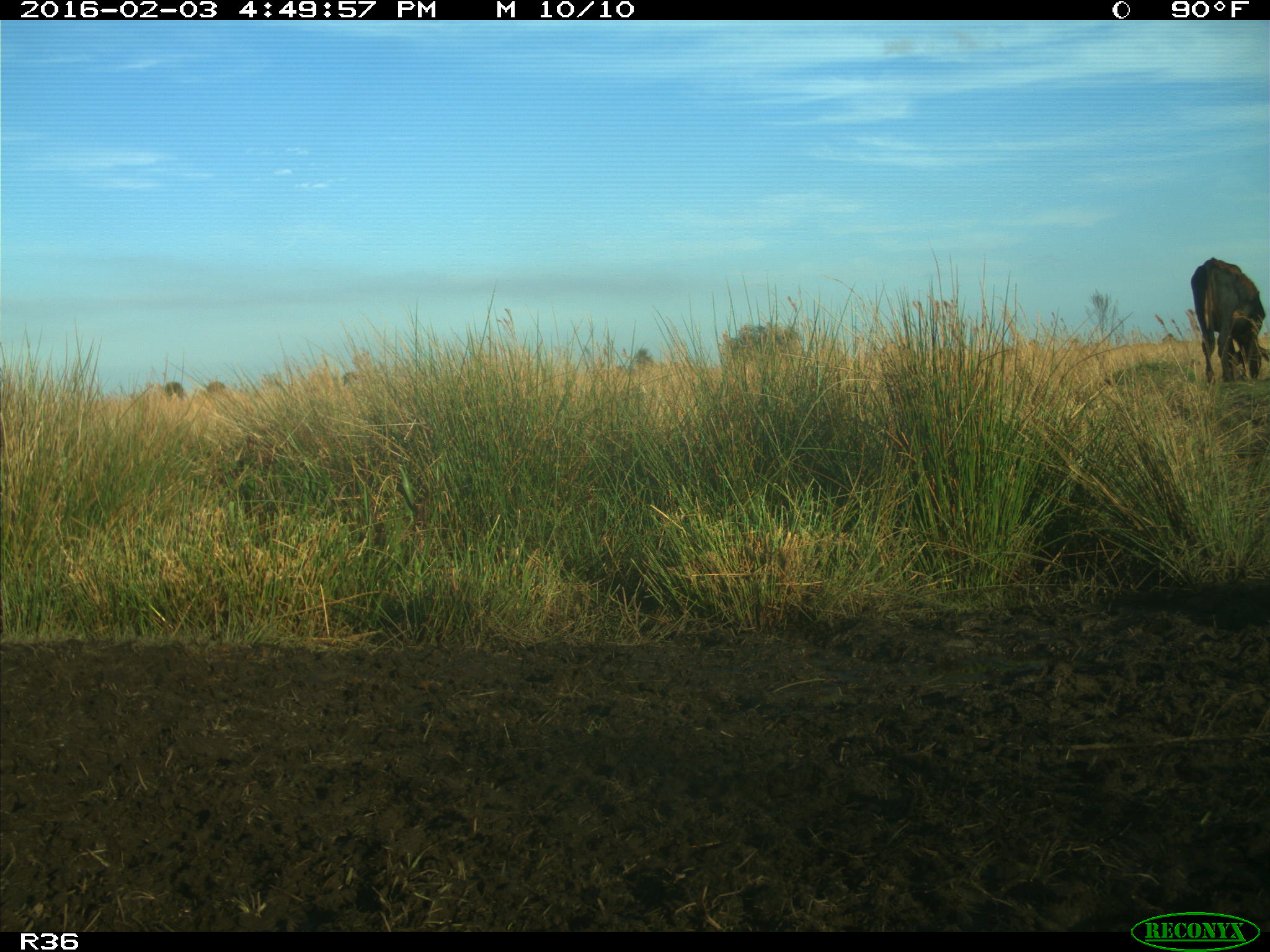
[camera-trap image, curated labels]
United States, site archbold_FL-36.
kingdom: Animalia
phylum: Chordata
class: Mammalia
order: Artiodactyla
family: Bovidae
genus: Bos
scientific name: Bos taurus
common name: domestic cow